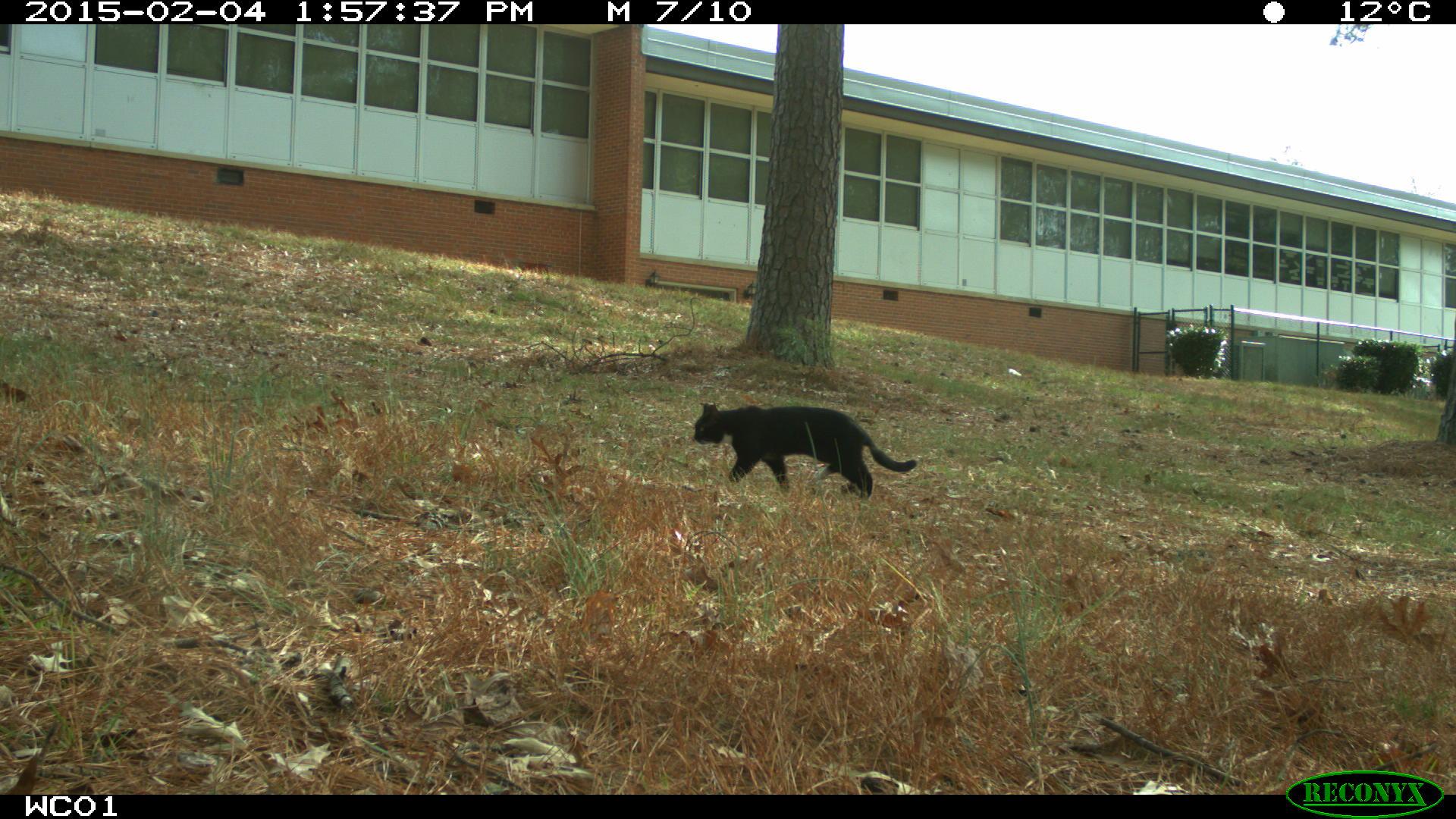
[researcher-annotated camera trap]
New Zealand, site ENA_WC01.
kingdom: Animalia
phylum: Chordata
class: Mammalia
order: Carnivora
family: Felidae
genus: Felis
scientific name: Felis catus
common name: domestic cat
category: cat